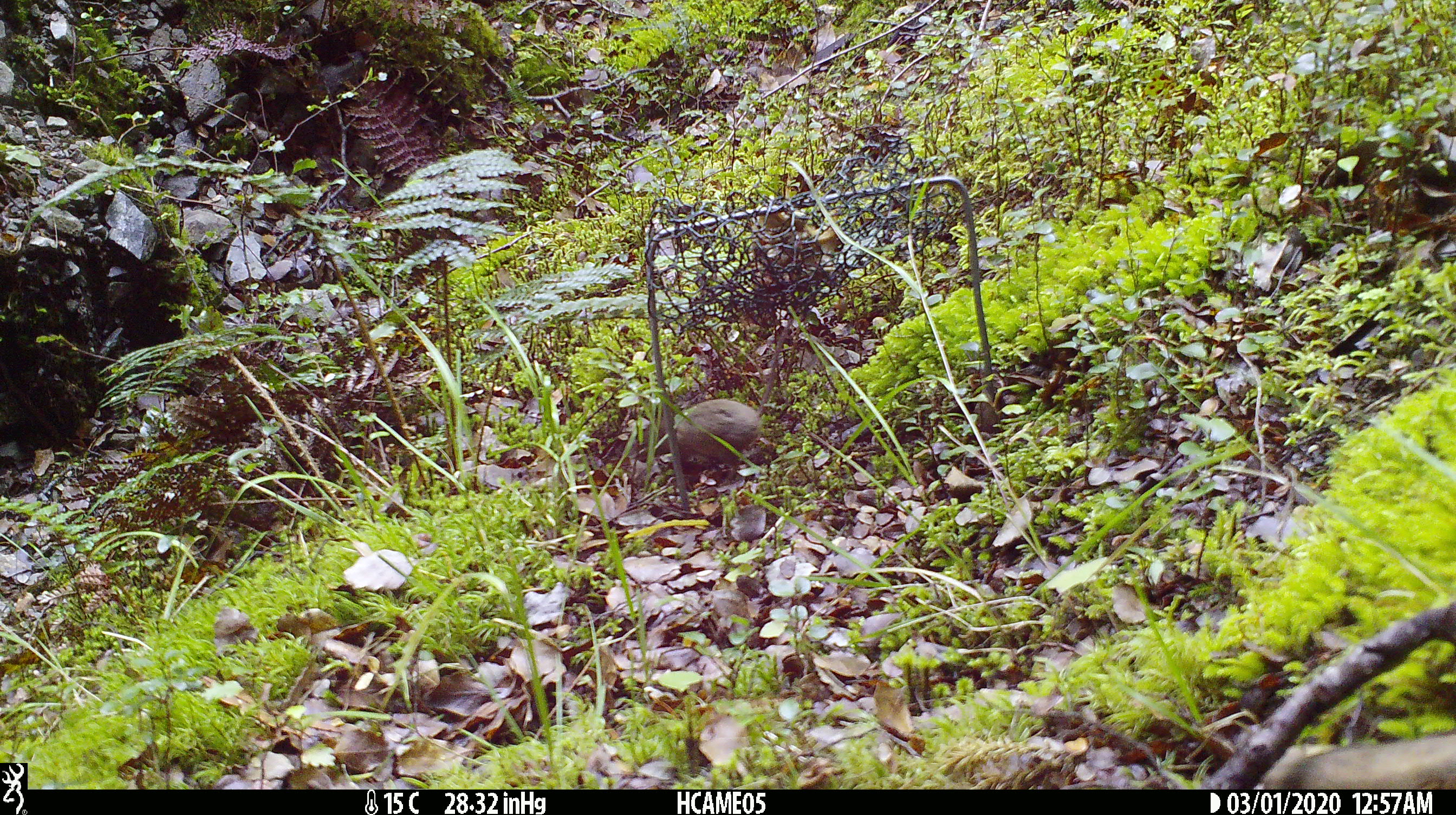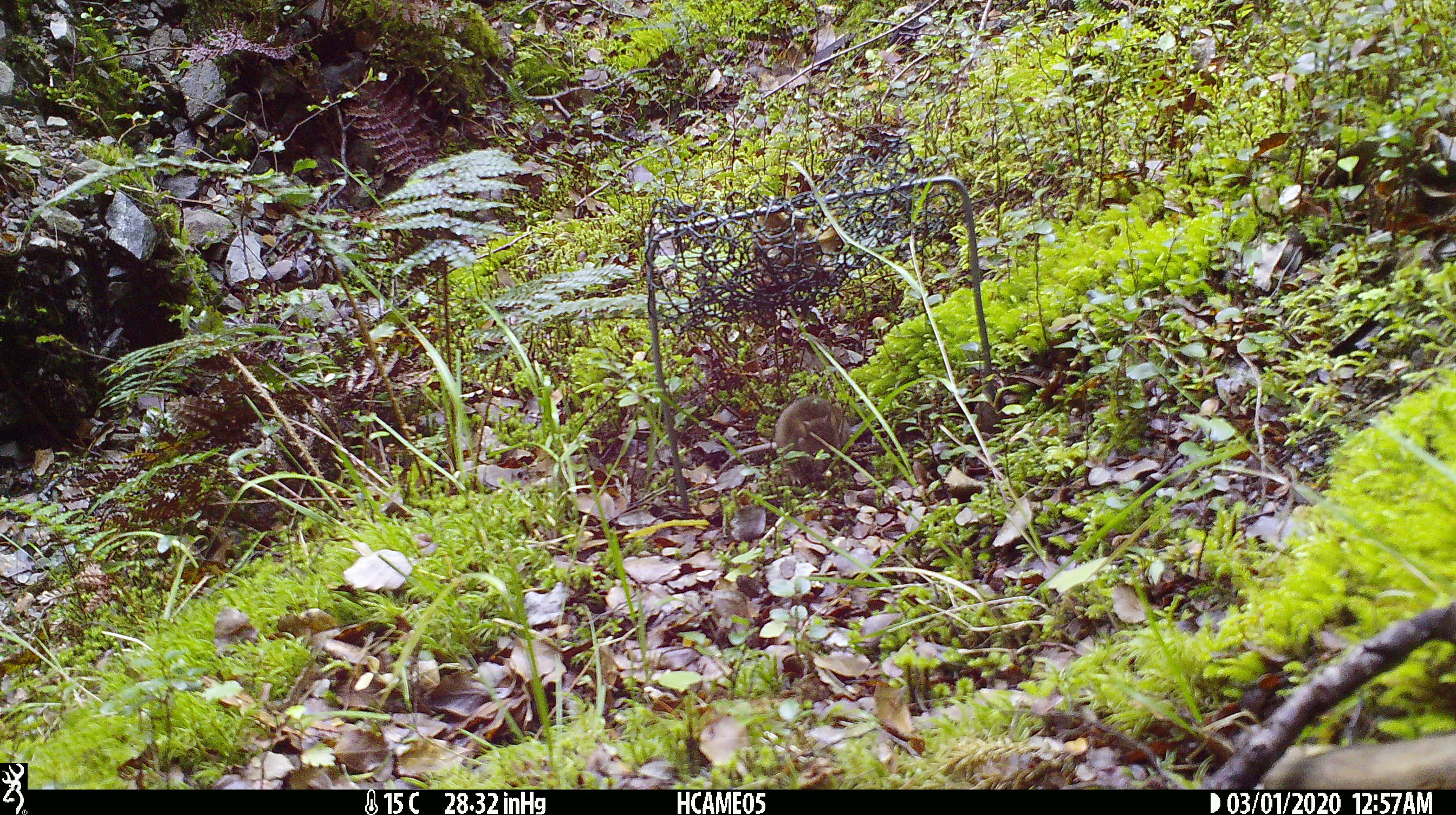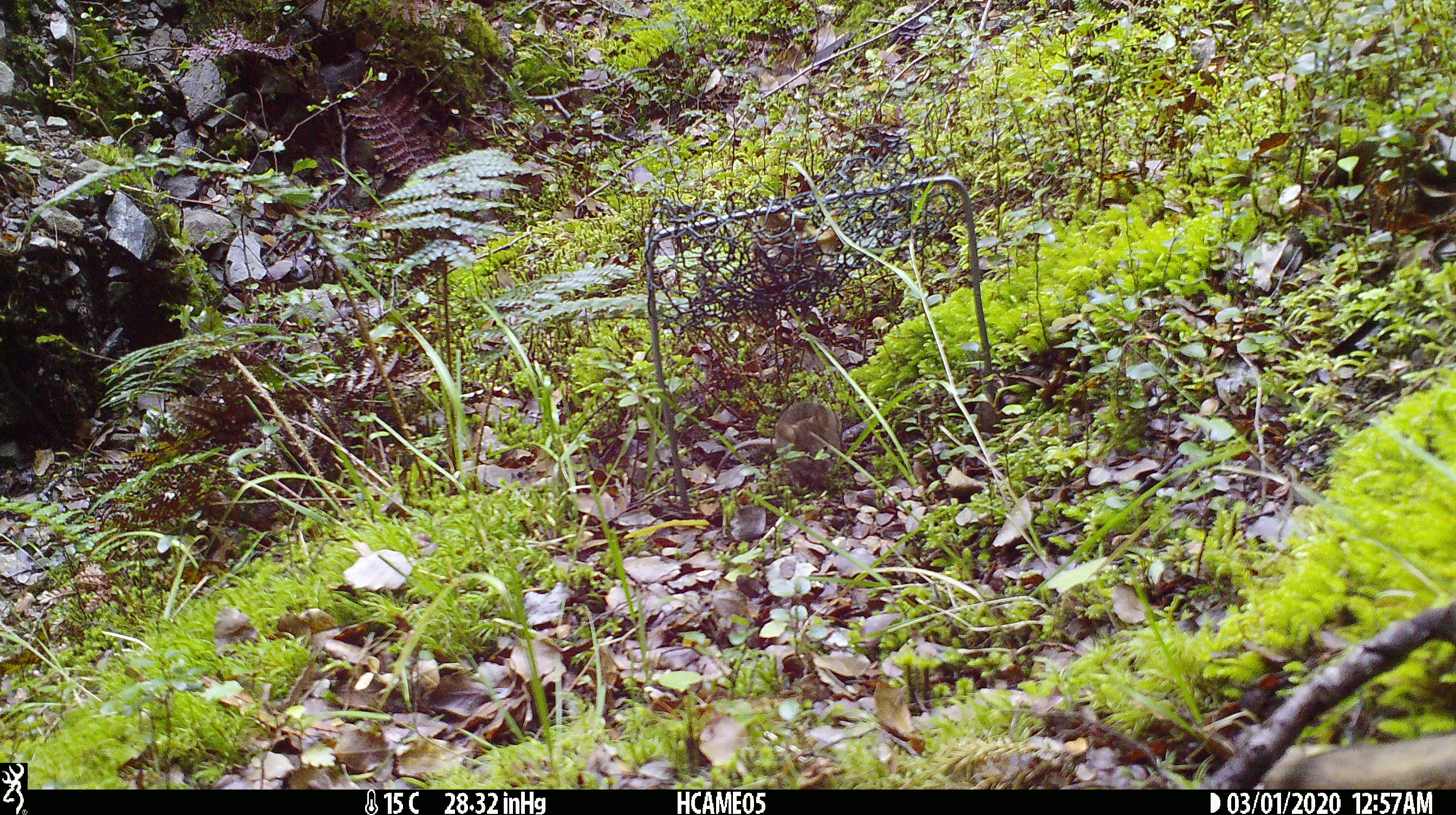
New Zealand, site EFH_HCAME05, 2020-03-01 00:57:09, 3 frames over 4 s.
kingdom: Animalia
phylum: Chordata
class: Mammalia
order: Rodentia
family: Muridae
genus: Mus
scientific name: Mus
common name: mouse